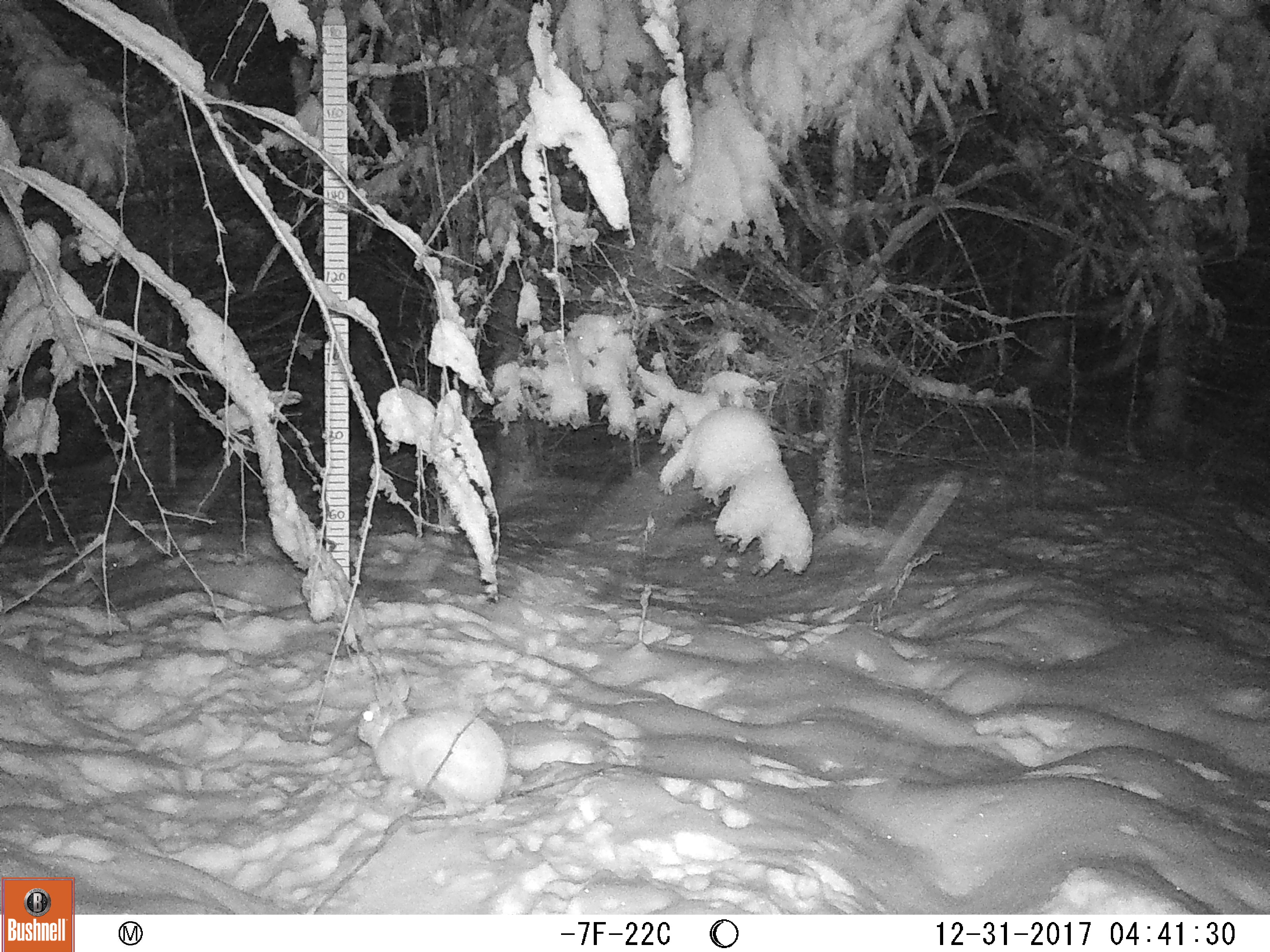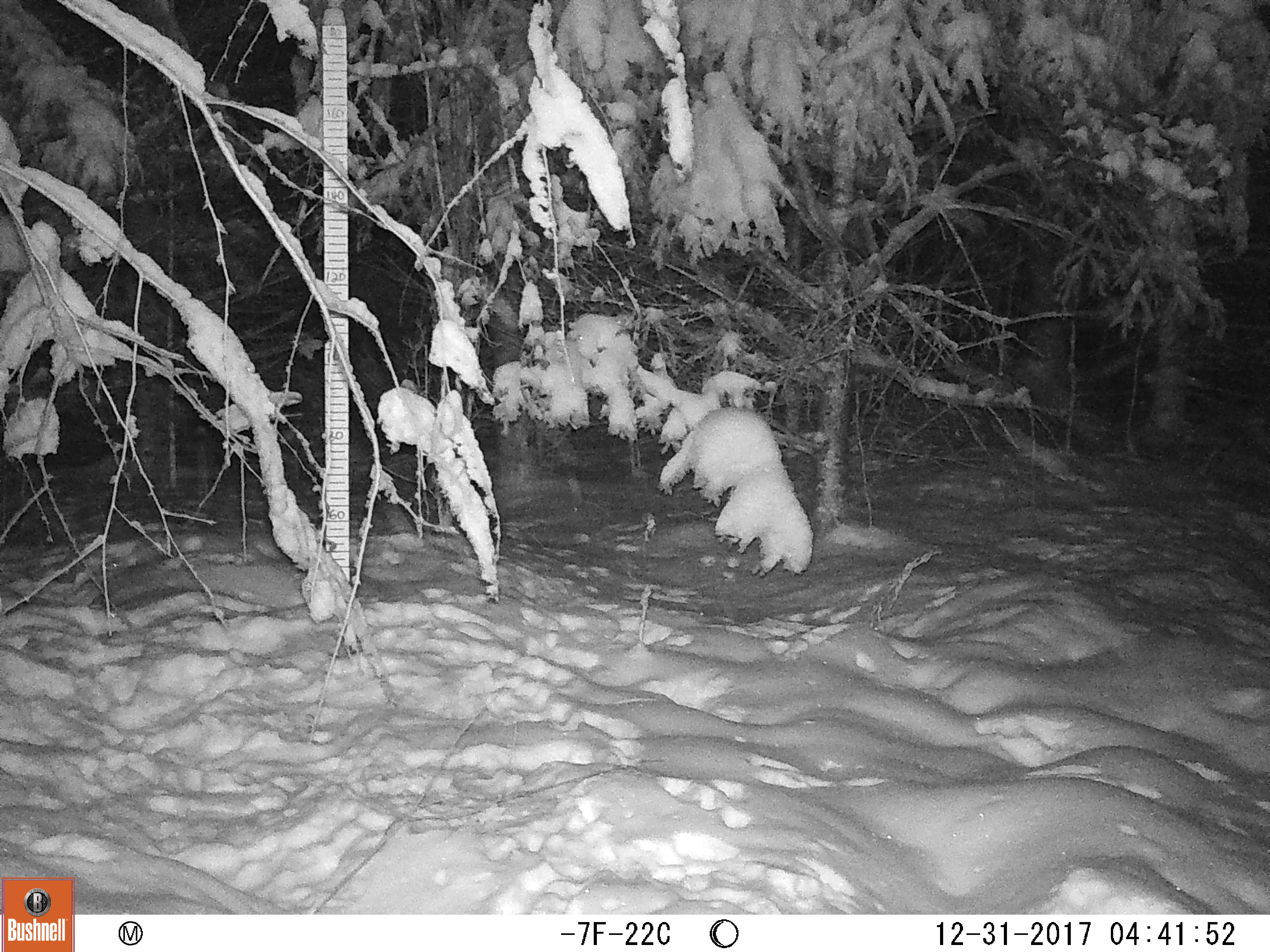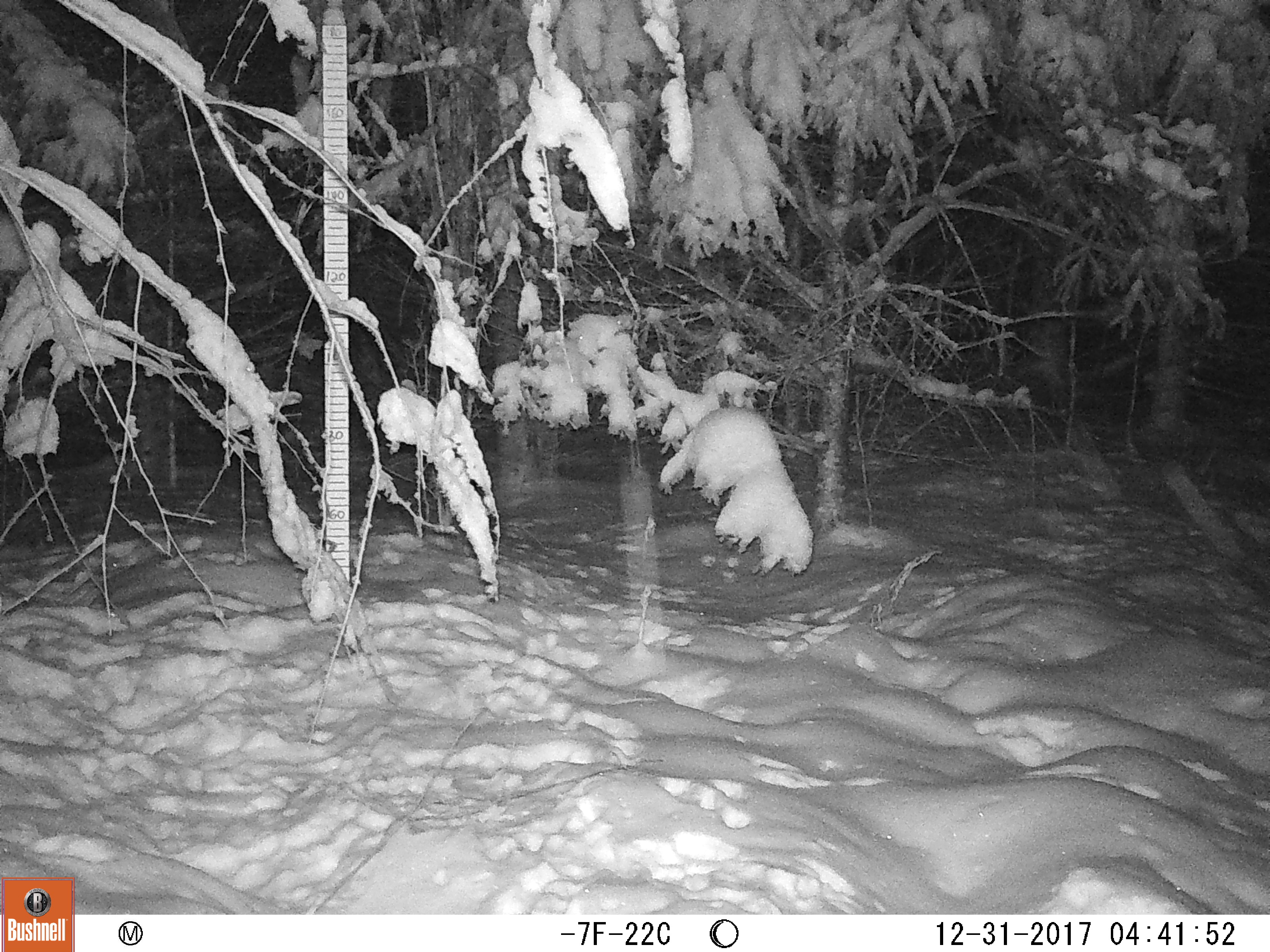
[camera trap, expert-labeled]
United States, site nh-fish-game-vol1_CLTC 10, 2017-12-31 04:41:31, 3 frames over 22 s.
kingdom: Animalia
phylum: Chordata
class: Mammalia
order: Lagomorpha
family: Leporidae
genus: Lepus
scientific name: Lepus americanus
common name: snowshoe hare